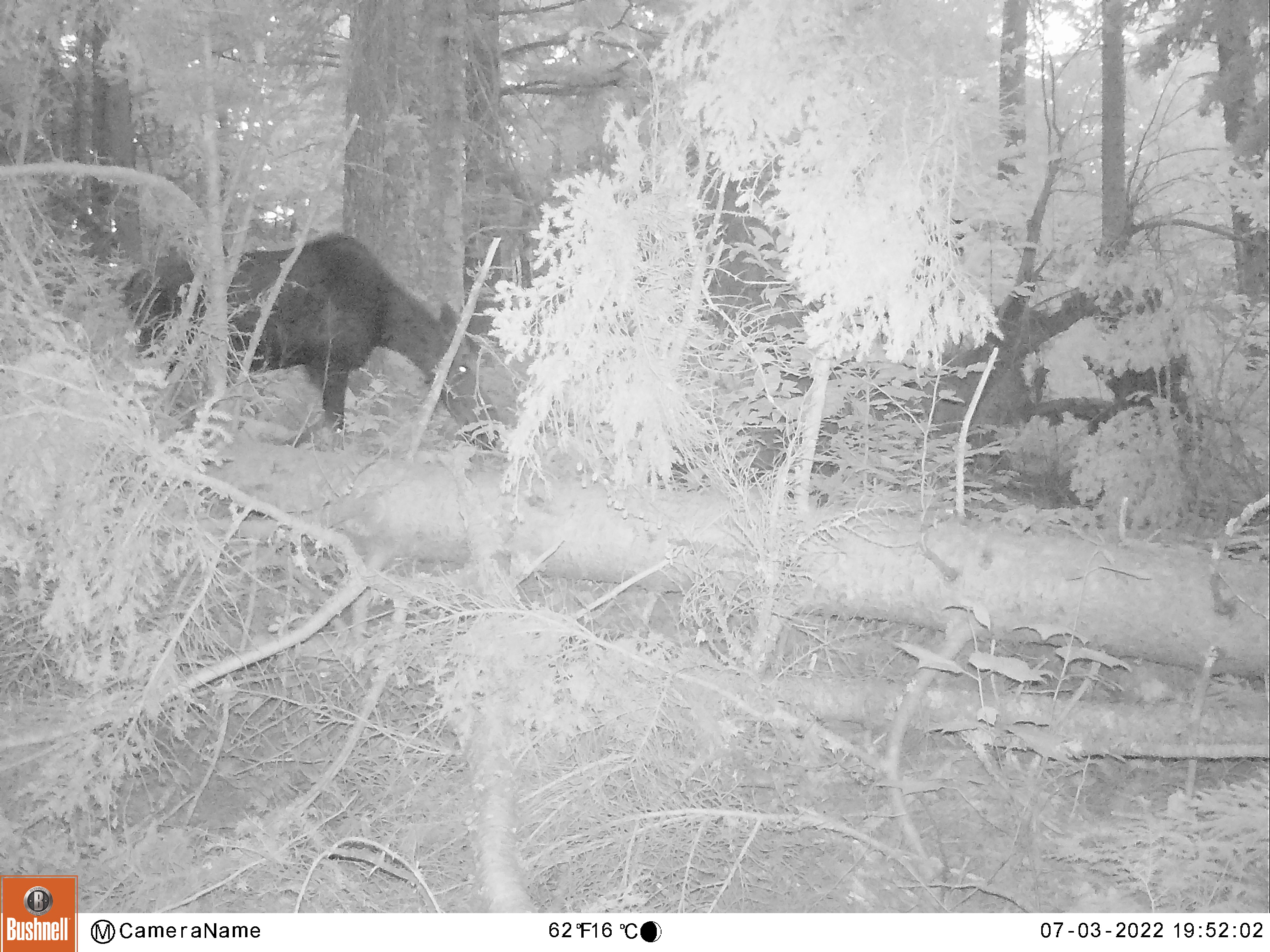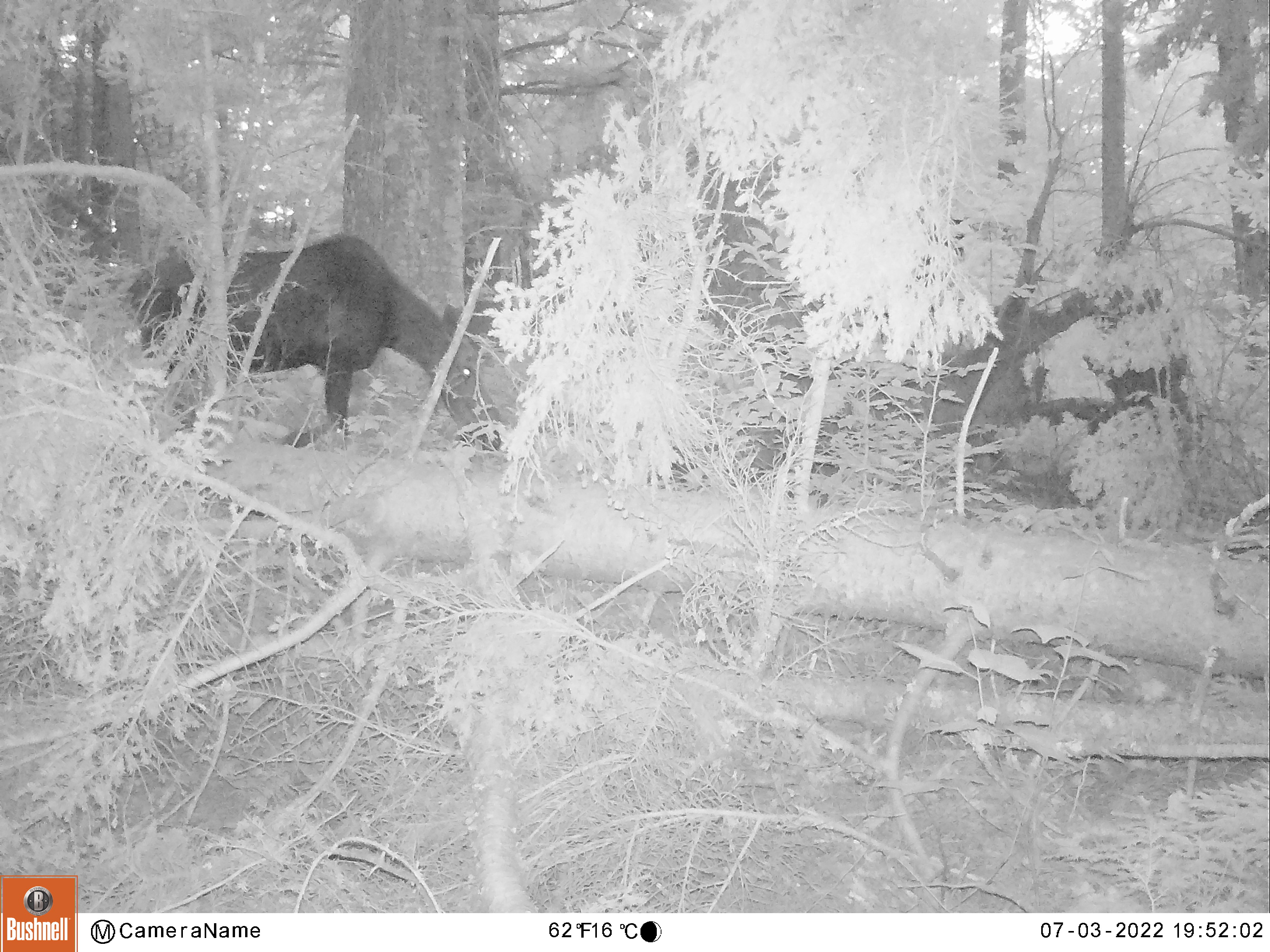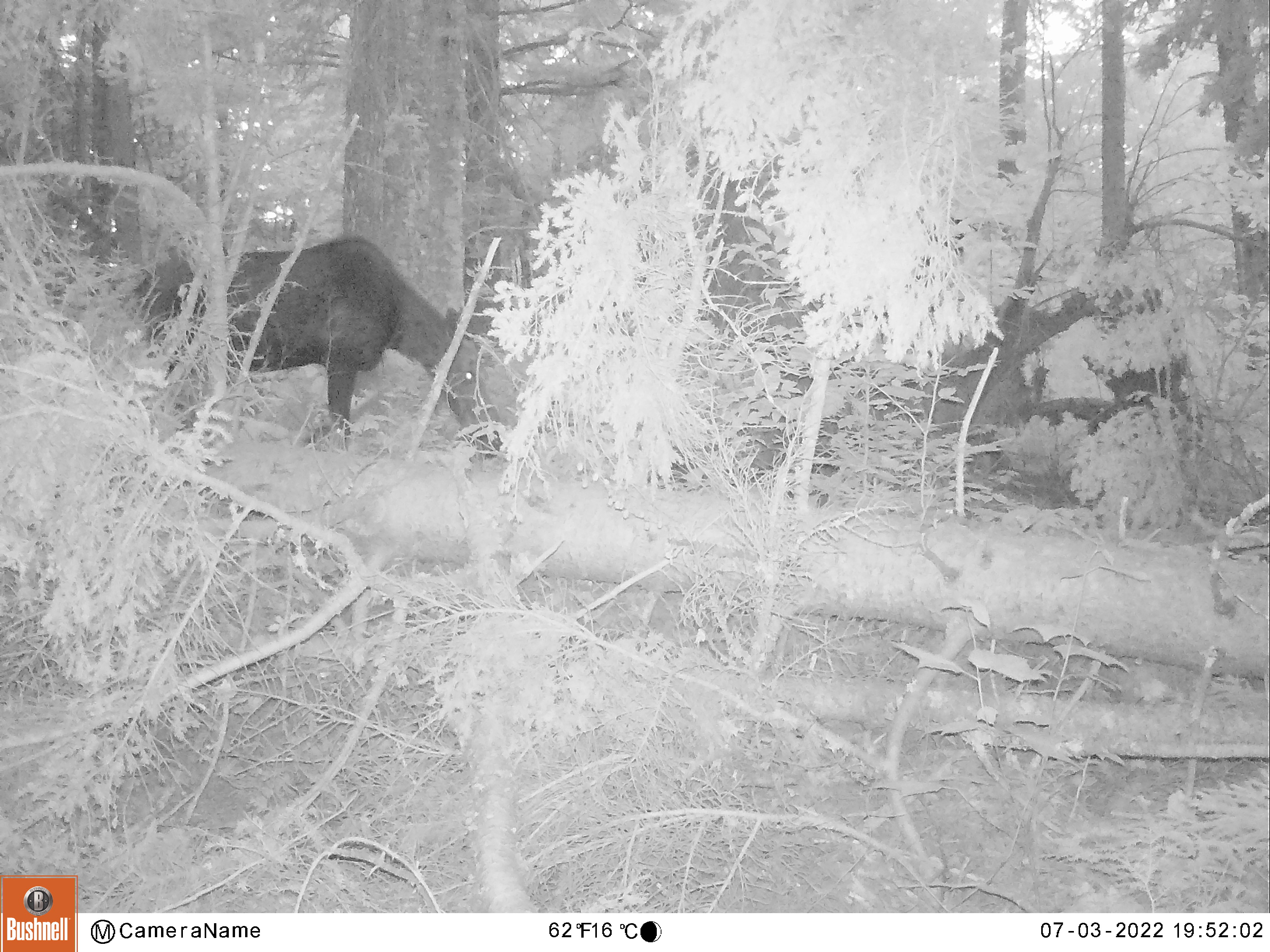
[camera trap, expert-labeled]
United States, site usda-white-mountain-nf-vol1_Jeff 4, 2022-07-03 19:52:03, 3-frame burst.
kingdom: Animalia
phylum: Chordata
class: Mammalia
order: Artiodactyla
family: Cervidae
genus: Alces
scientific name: Alces alces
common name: moose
Moose (Alces alces).